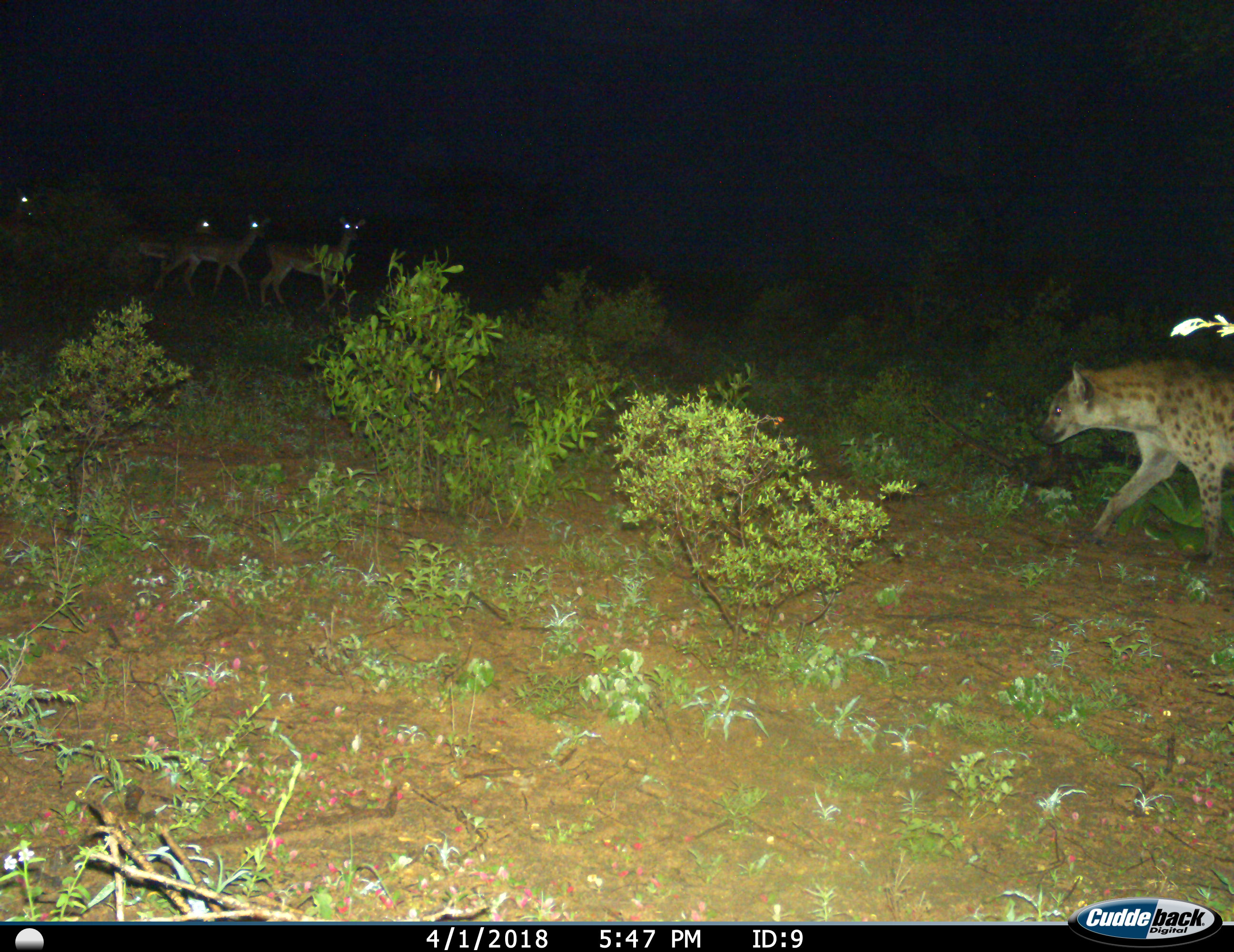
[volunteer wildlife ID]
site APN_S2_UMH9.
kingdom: Animalia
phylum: Chordata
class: Mammalia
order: Carnivora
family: Hyaenidae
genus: Crocuta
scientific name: Crocuta crocuta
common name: spotted hyena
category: hyenaspotted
Hyenaspotted (spotted hyena) (Crocuta crocuta), count 1. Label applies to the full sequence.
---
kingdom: Animalia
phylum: Chordata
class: Mammalia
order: Artiodactyla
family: Bovidae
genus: Aepyceros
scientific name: Aepyceros melampus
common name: impala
Impala (Aepyceros melampus), count 4. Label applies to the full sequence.